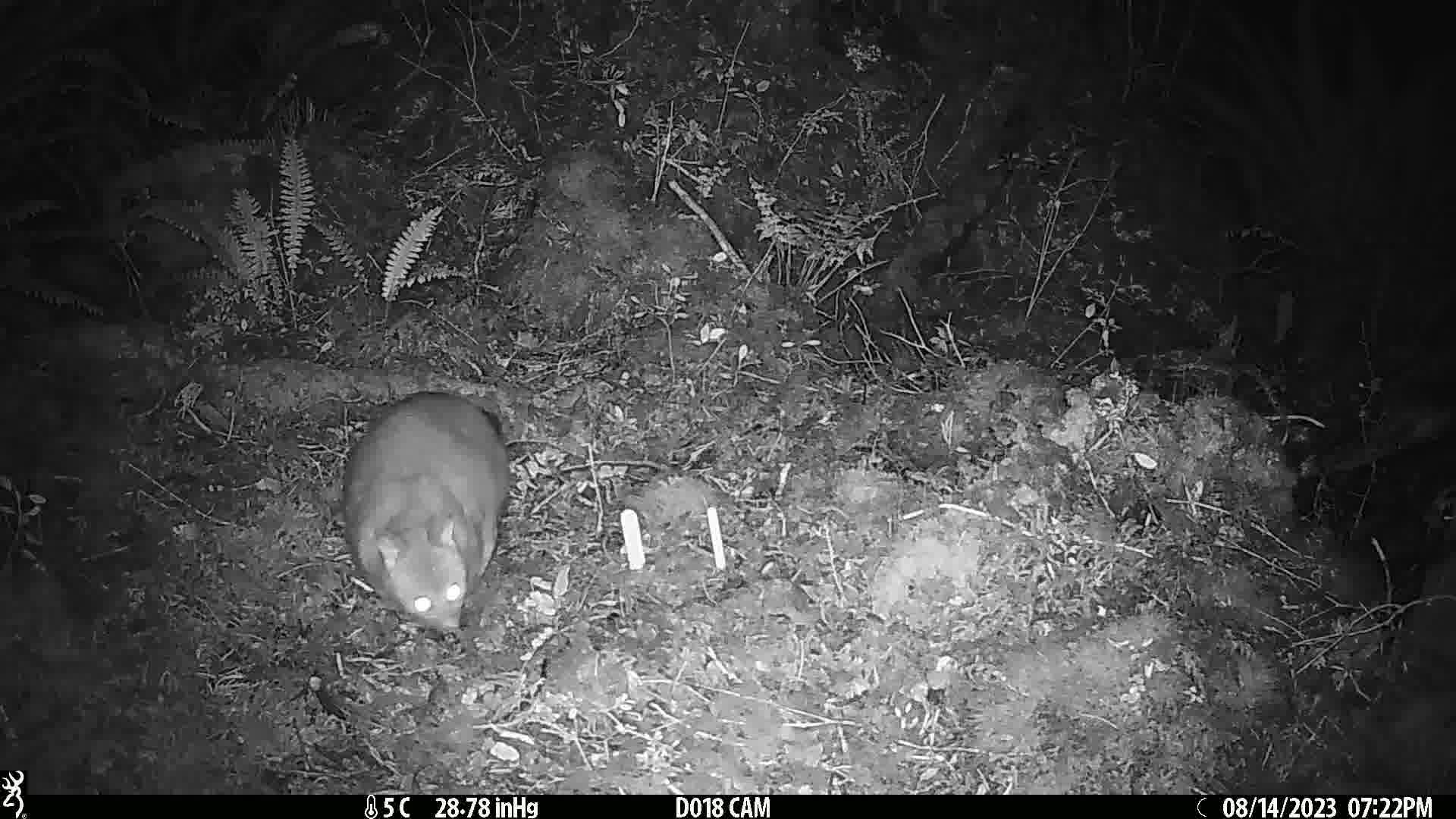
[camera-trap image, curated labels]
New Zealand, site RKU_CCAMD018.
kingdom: Animalia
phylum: Chordata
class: Mammalia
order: Diprotodontia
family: Phalangeridae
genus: Trichosurus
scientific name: Trichosurus vulpecula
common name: common brushtail possum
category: possum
Possum (common brushtail possum) (Trichosurus vulpecula).